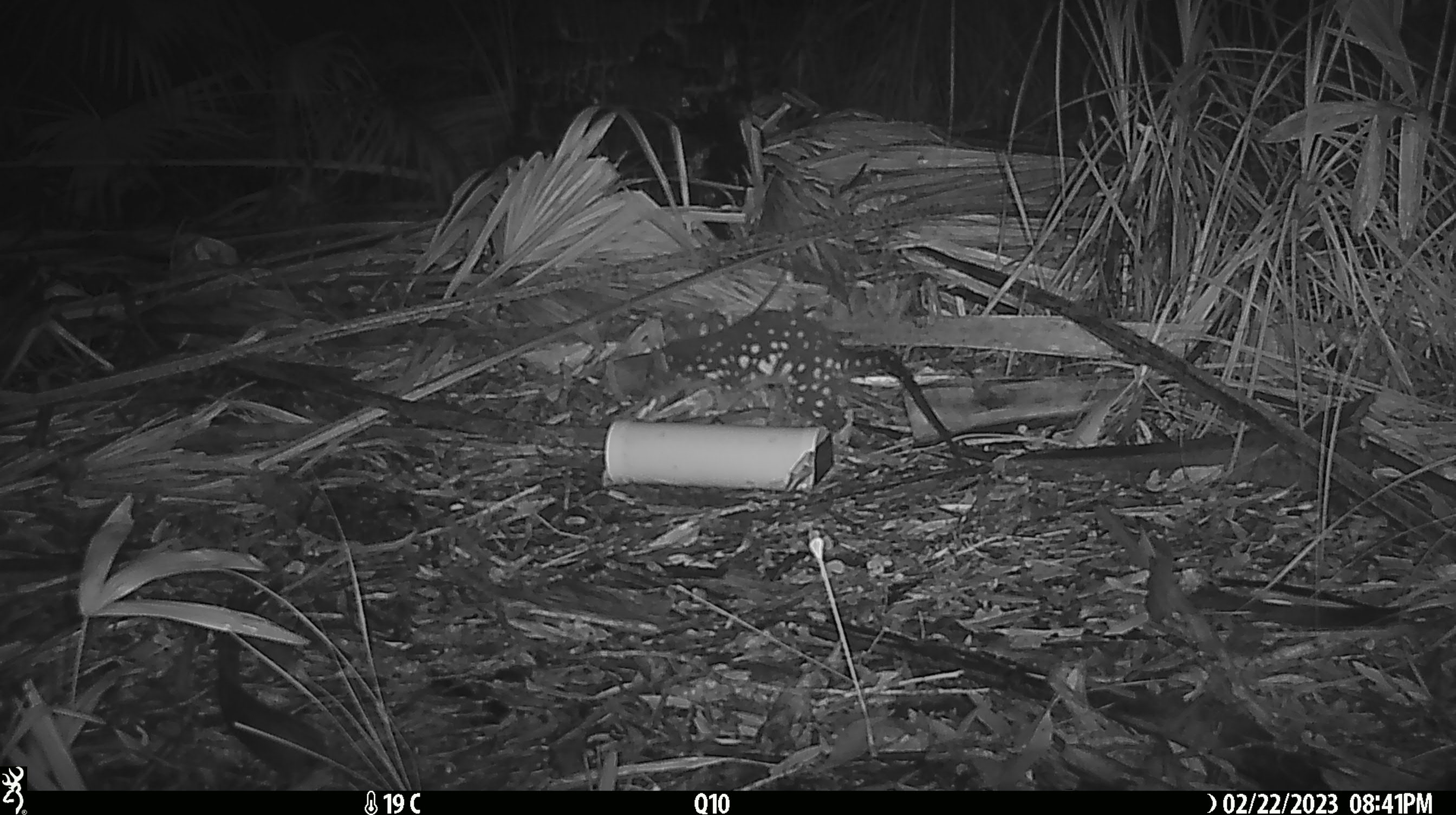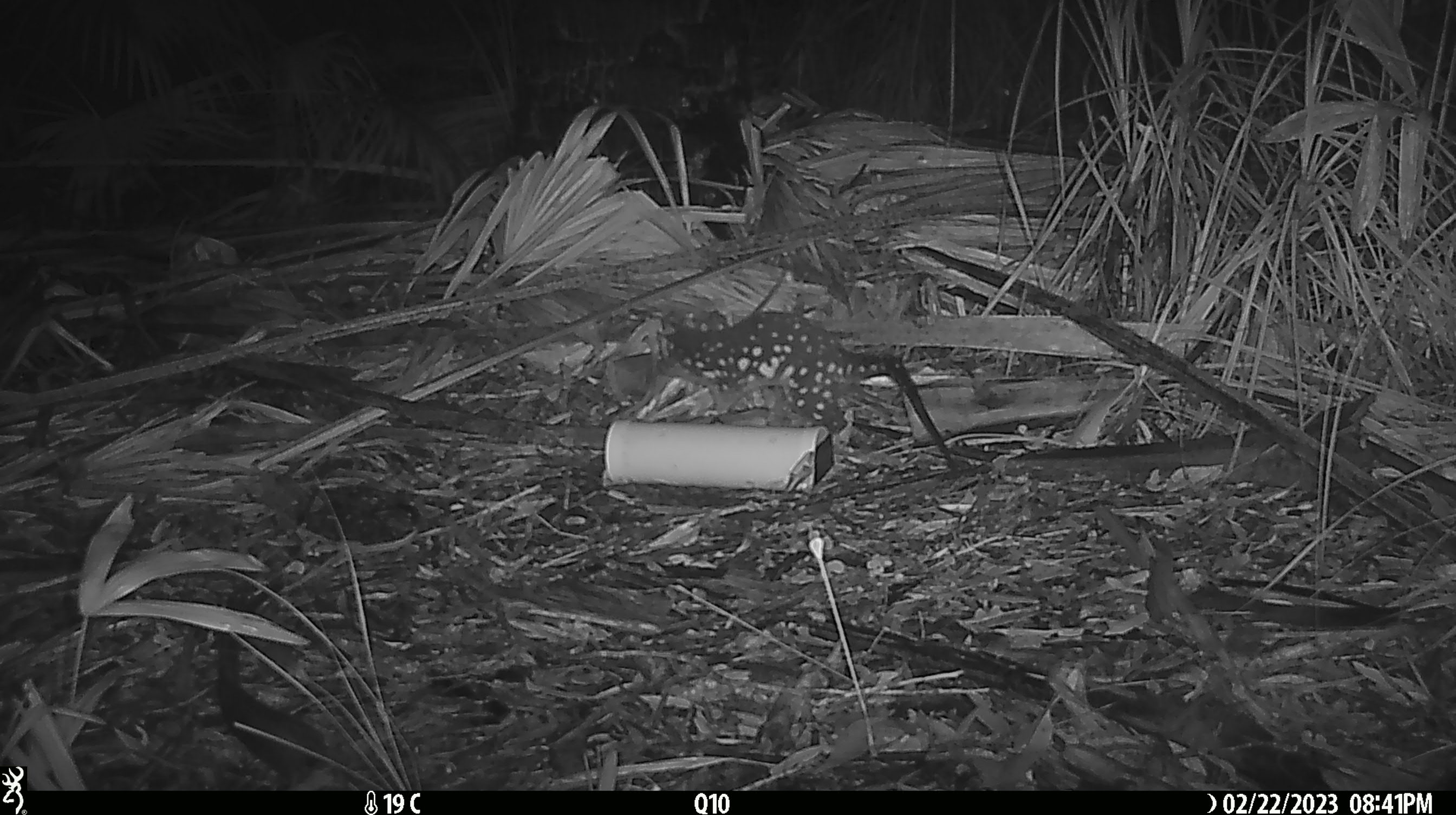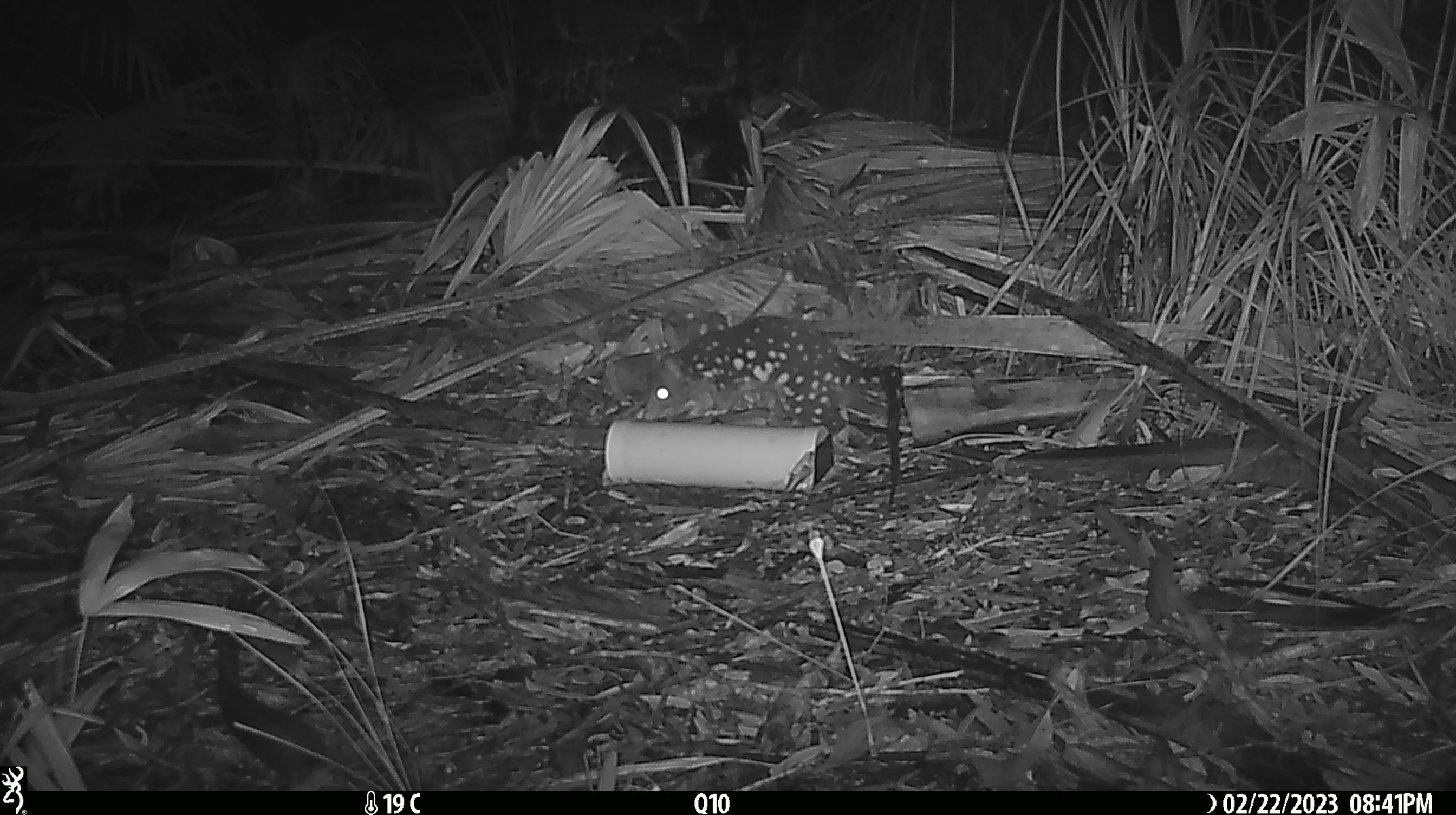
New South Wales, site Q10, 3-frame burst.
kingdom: Animalia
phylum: Chordata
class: Mammalia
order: Dasyuromorphia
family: Dasyuridae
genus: Dasyurus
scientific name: Dasyurus maculatus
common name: spotted-tailed quoll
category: quoll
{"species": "quoll (spotted-tailed quoll) (Dasyurus maculatus)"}